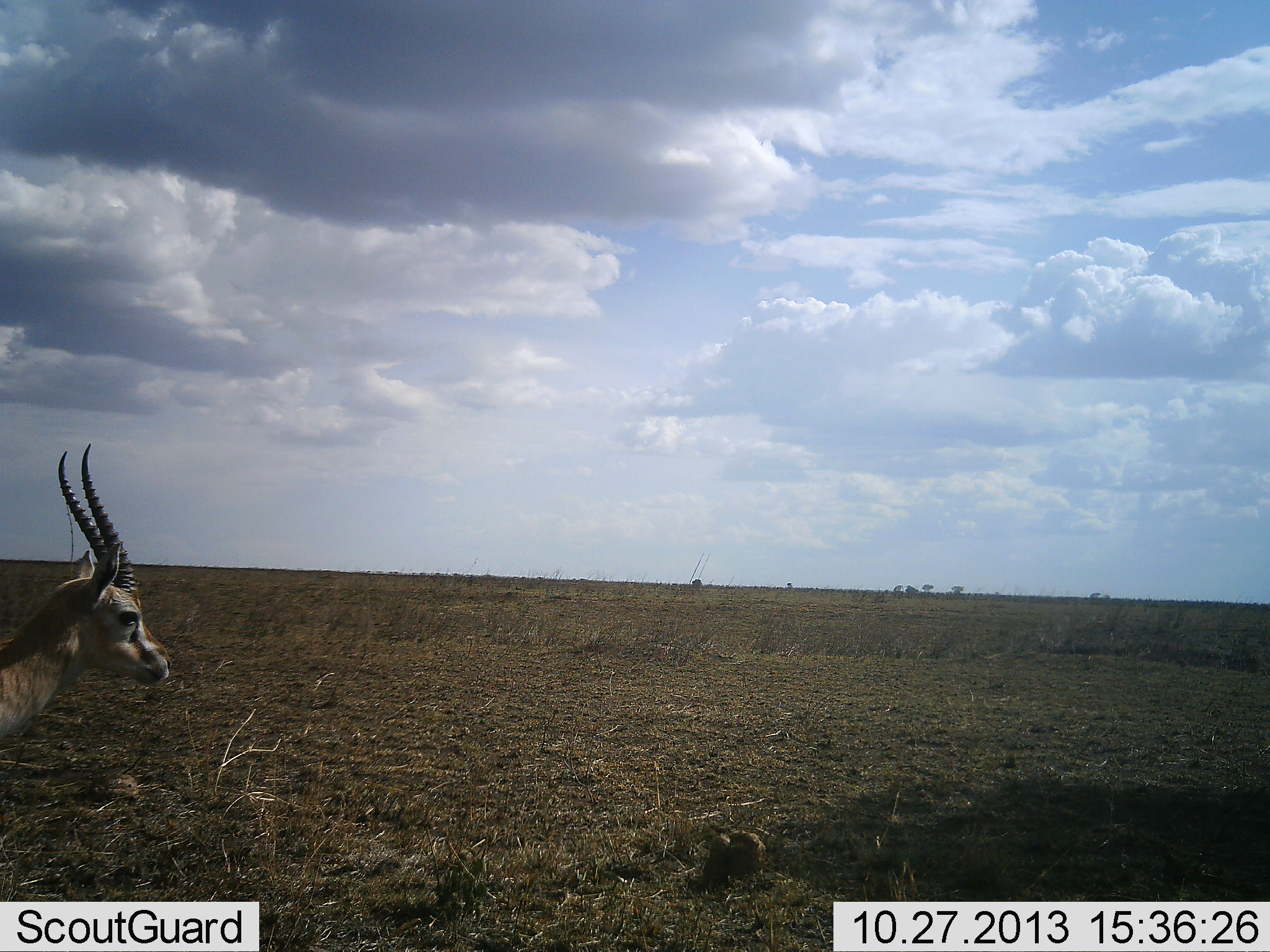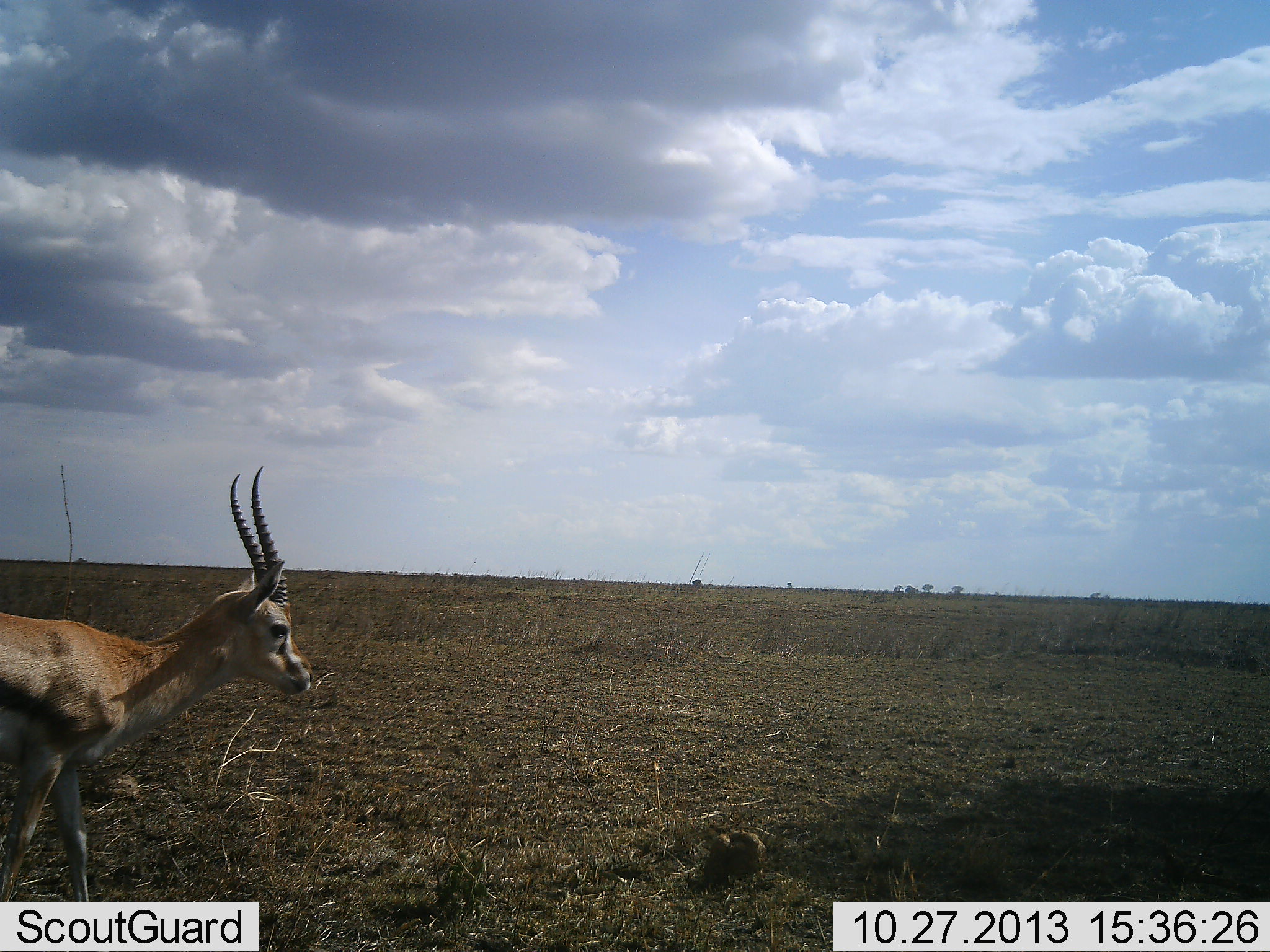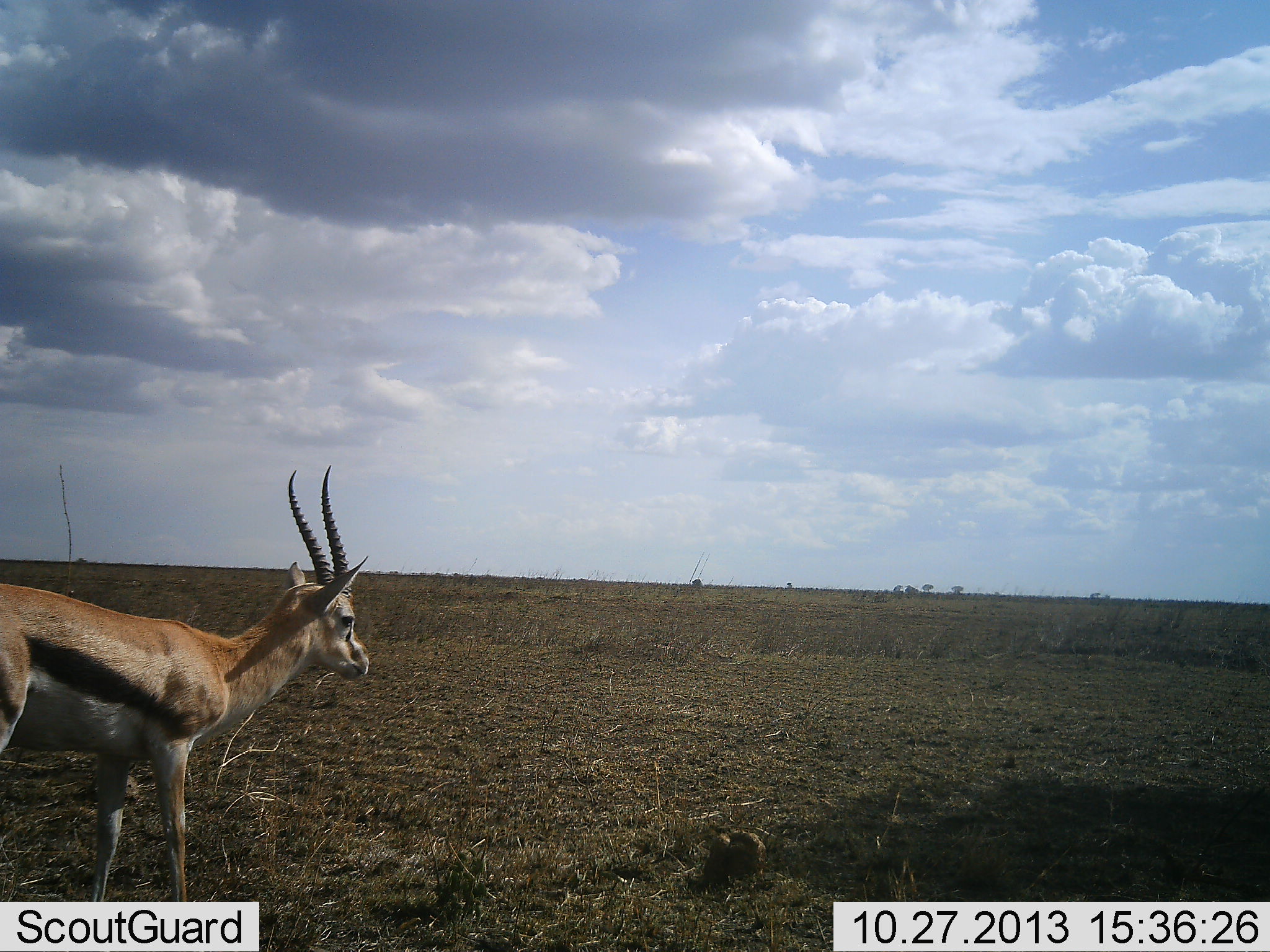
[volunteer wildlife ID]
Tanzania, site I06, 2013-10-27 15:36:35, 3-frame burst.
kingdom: Animalia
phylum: Chordata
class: Mammalia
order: Artiodactyla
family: Bovidae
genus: Eudorcas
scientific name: Eudorcas thomsonii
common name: thomson's gazelle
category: gazellethomsons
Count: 1.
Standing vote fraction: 10%.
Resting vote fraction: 0%.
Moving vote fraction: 90%.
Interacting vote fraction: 0%.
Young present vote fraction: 0%.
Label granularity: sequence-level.